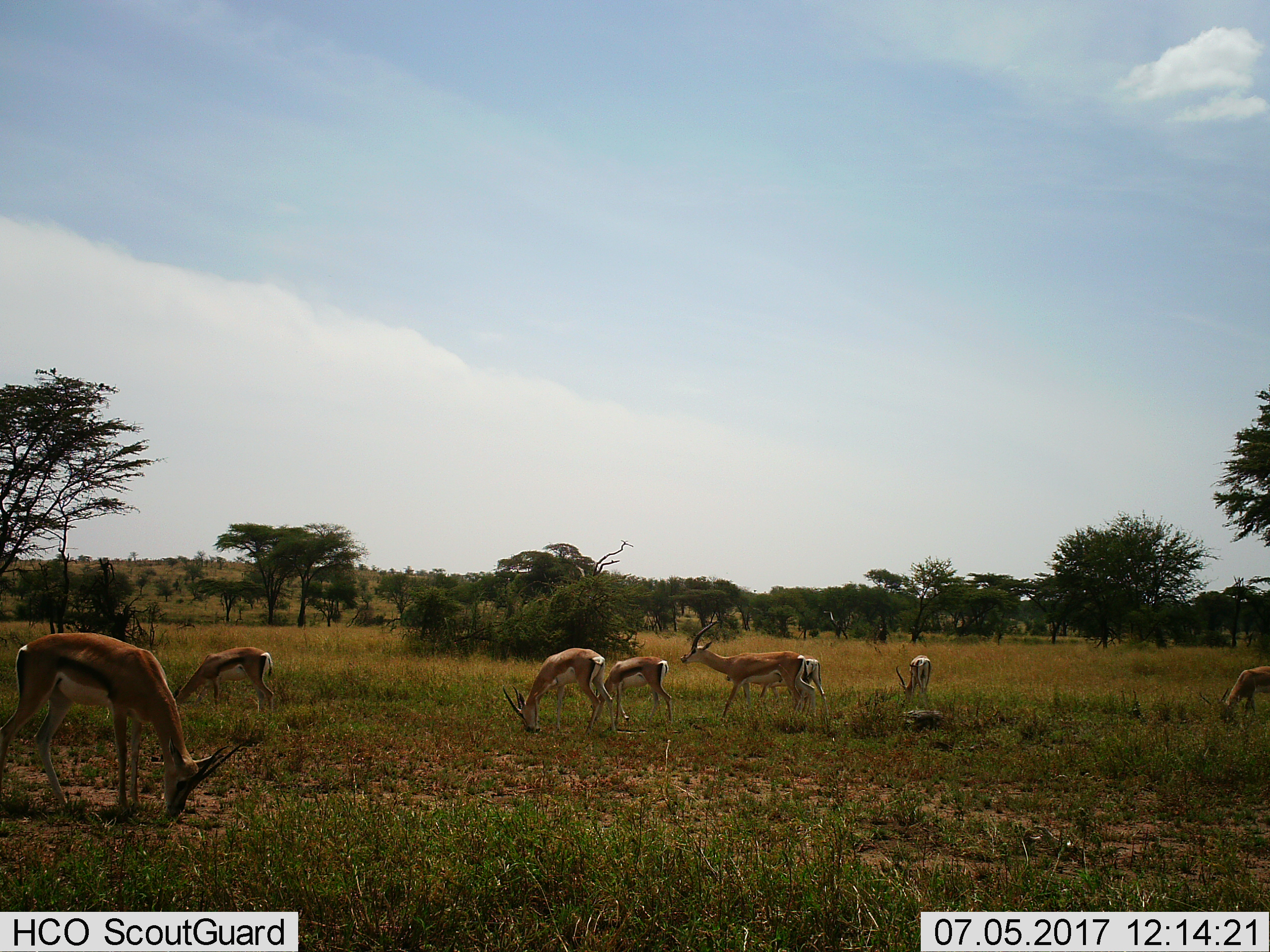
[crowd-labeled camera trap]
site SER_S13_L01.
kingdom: Animalia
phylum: Chordata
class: Mammalia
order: Artiodactyla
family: Bovidae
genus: Eudorcas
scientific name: Eudorcas thomsonii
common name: thomson's gazelle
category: gazellethomsons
Gazellethomsons (thomson's gazelle) (Eudorcas thomsonii), count 8. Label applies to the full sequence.